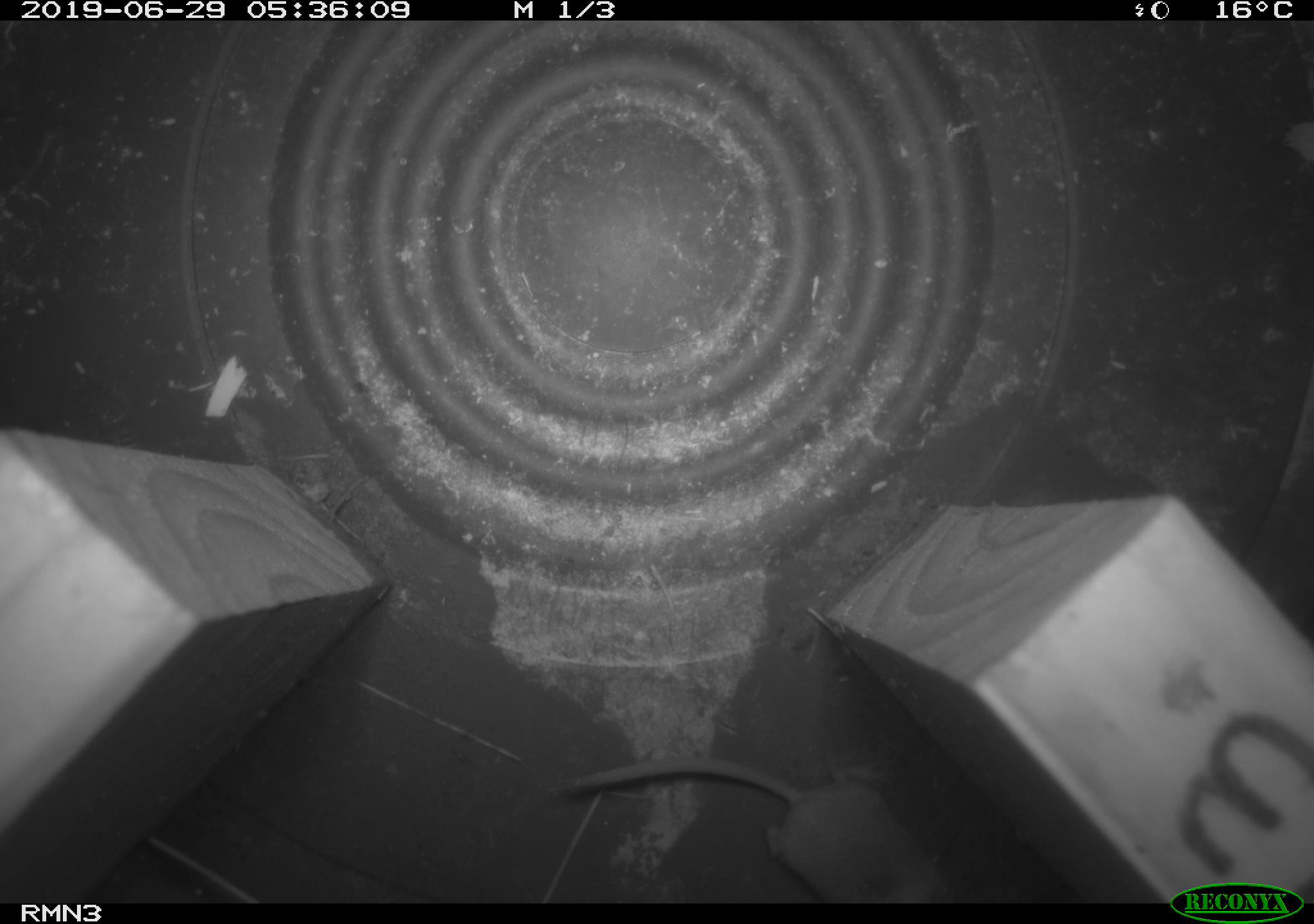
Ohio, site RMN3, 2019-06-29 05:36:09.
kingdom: Animalia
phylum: Chordata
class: Mammalia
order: Eulipotyphla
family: Soricidae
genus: Sorex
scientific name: Sorex cinereus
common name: masked shrew